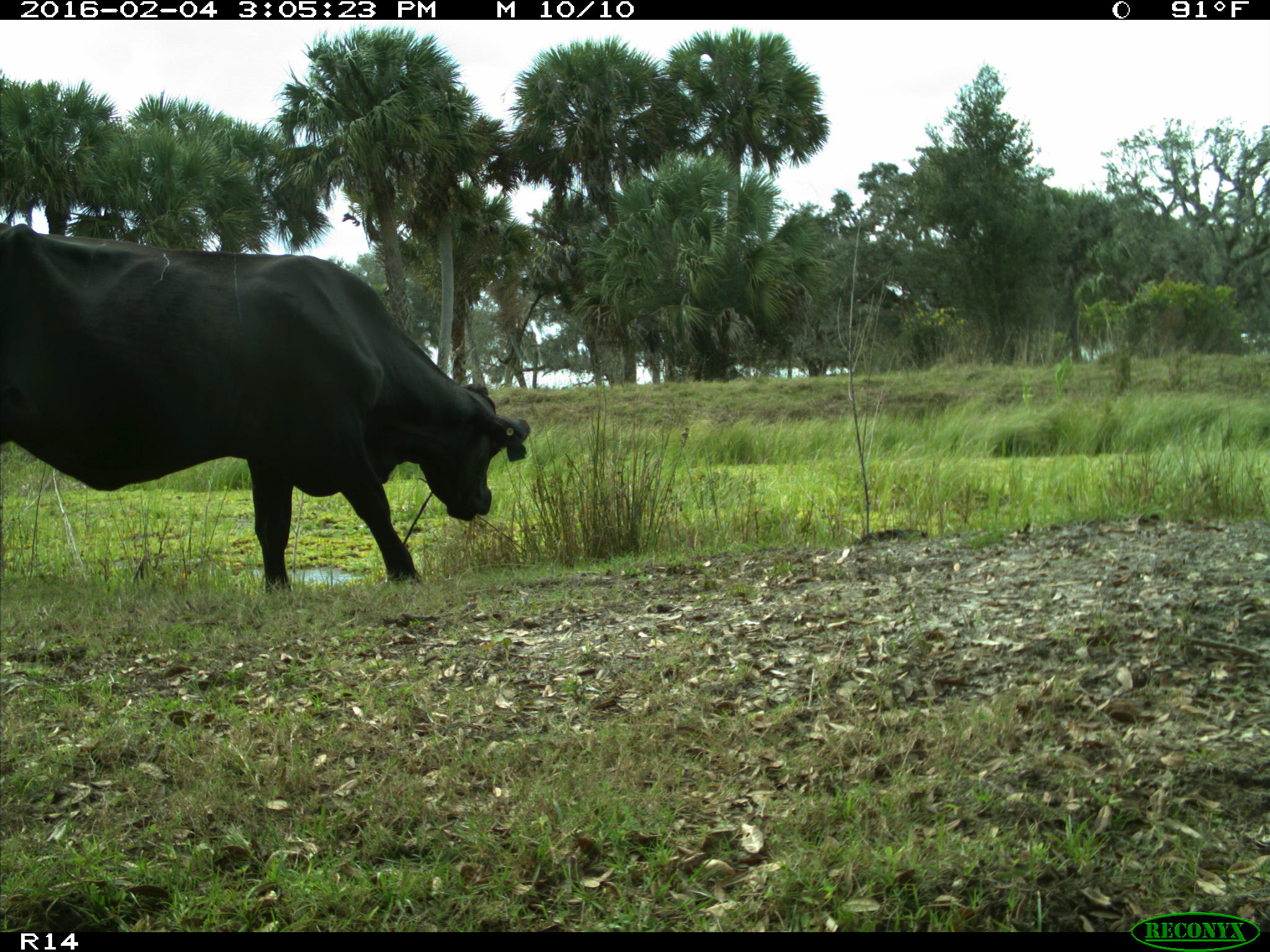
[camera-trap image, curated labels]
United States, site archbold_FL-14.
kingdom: Animalia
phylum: Chordata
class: Mammalia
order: Artiodactyla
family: Bovidae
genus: Bos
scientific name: Bos taurus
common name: domestic cow